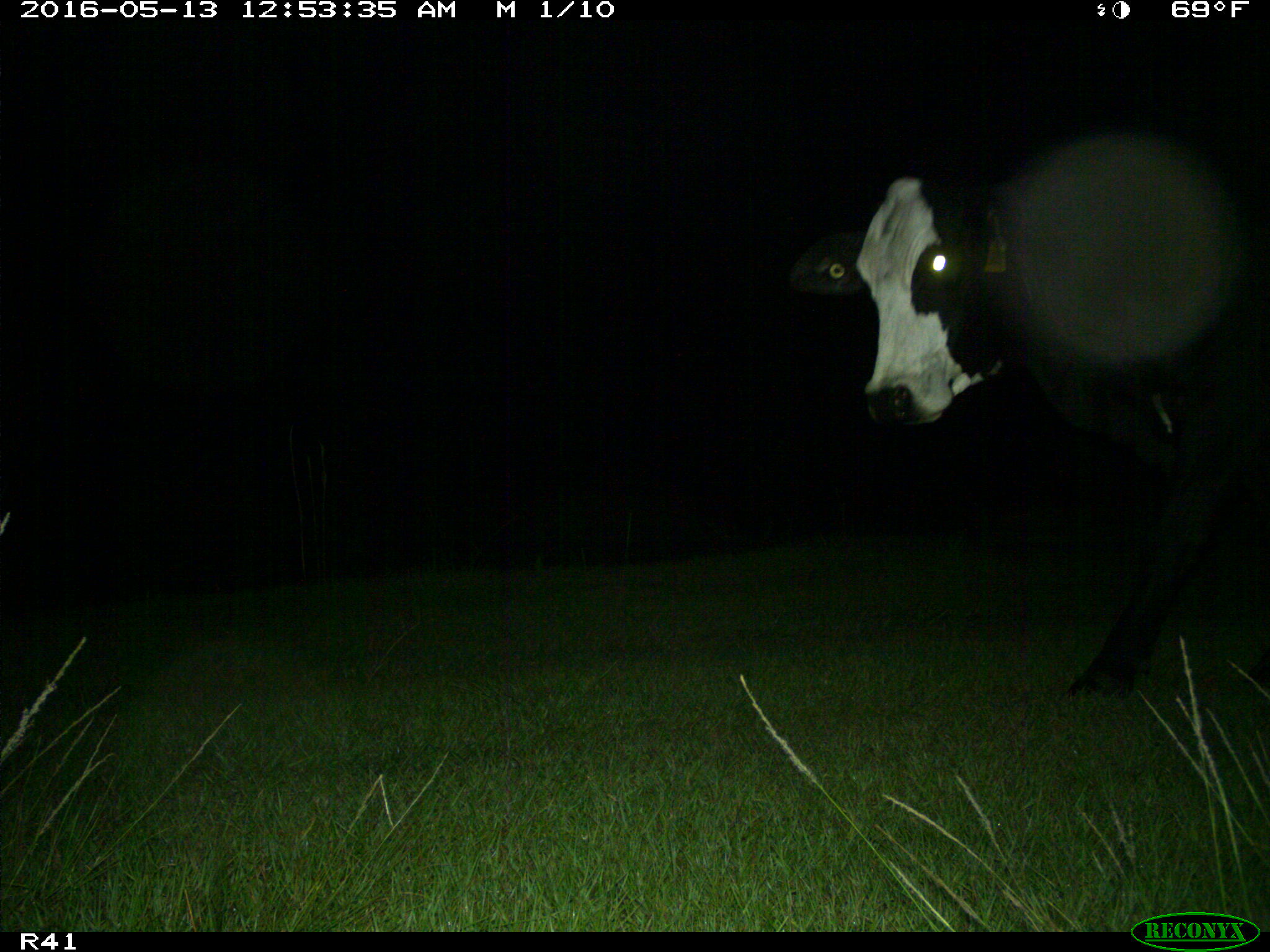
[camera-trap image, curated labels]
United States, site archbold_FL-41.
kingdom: Animalia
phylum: Chordata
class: Mammalia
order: Artiodactyla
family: Bovidae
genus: Bos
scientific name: Bos taurus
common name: domestic cow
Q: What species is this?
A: Bos taurus (domestic cow).